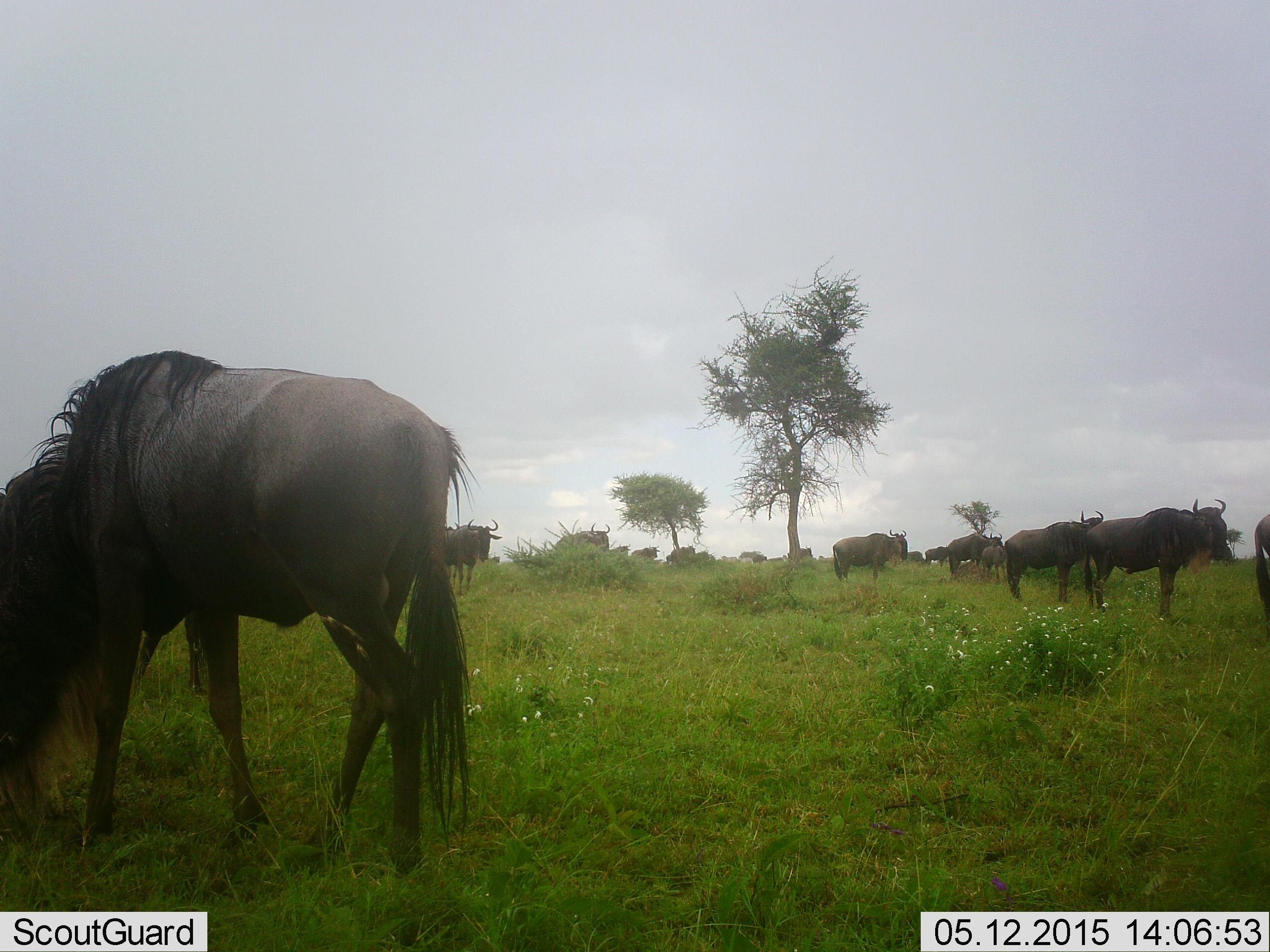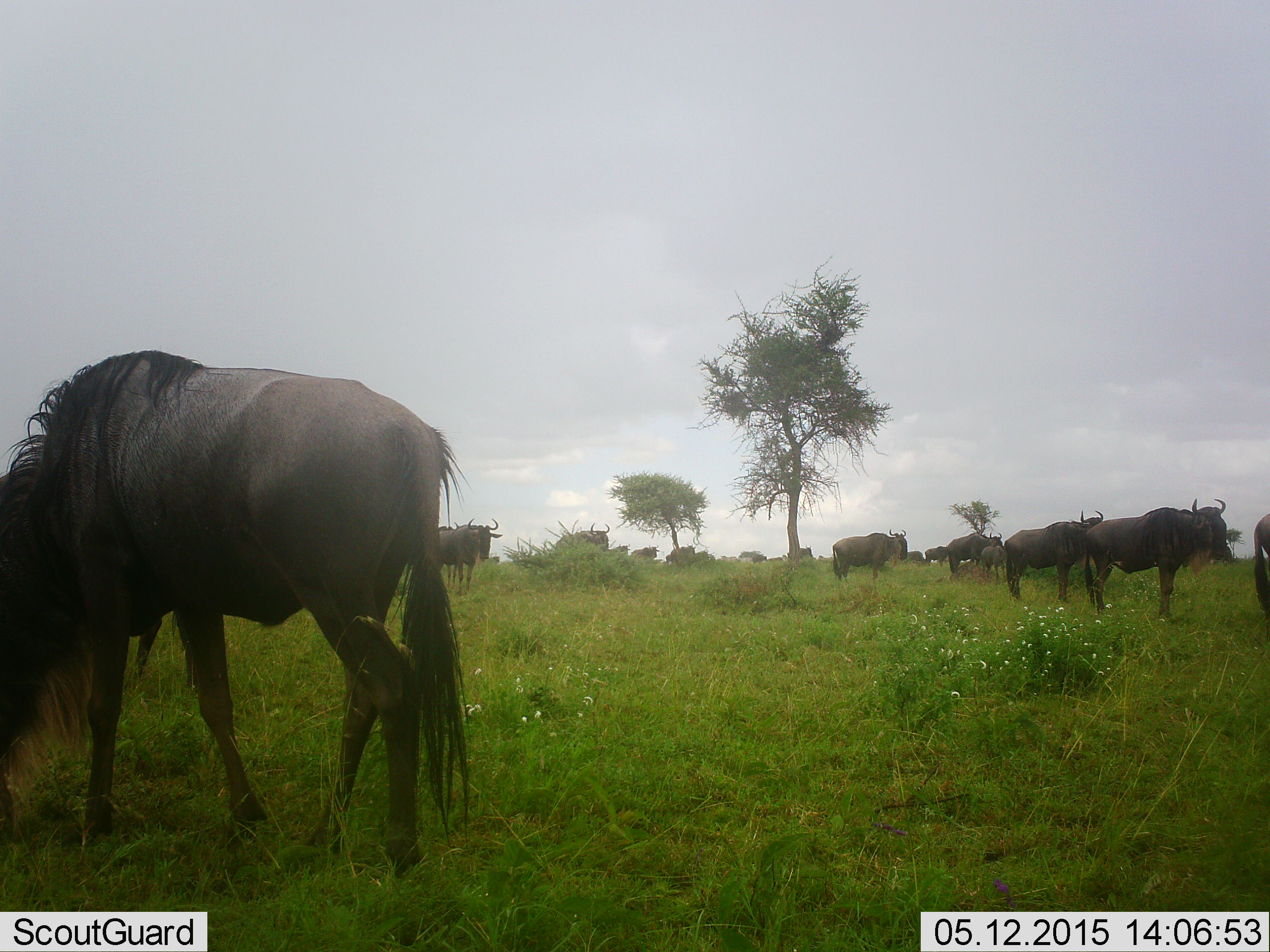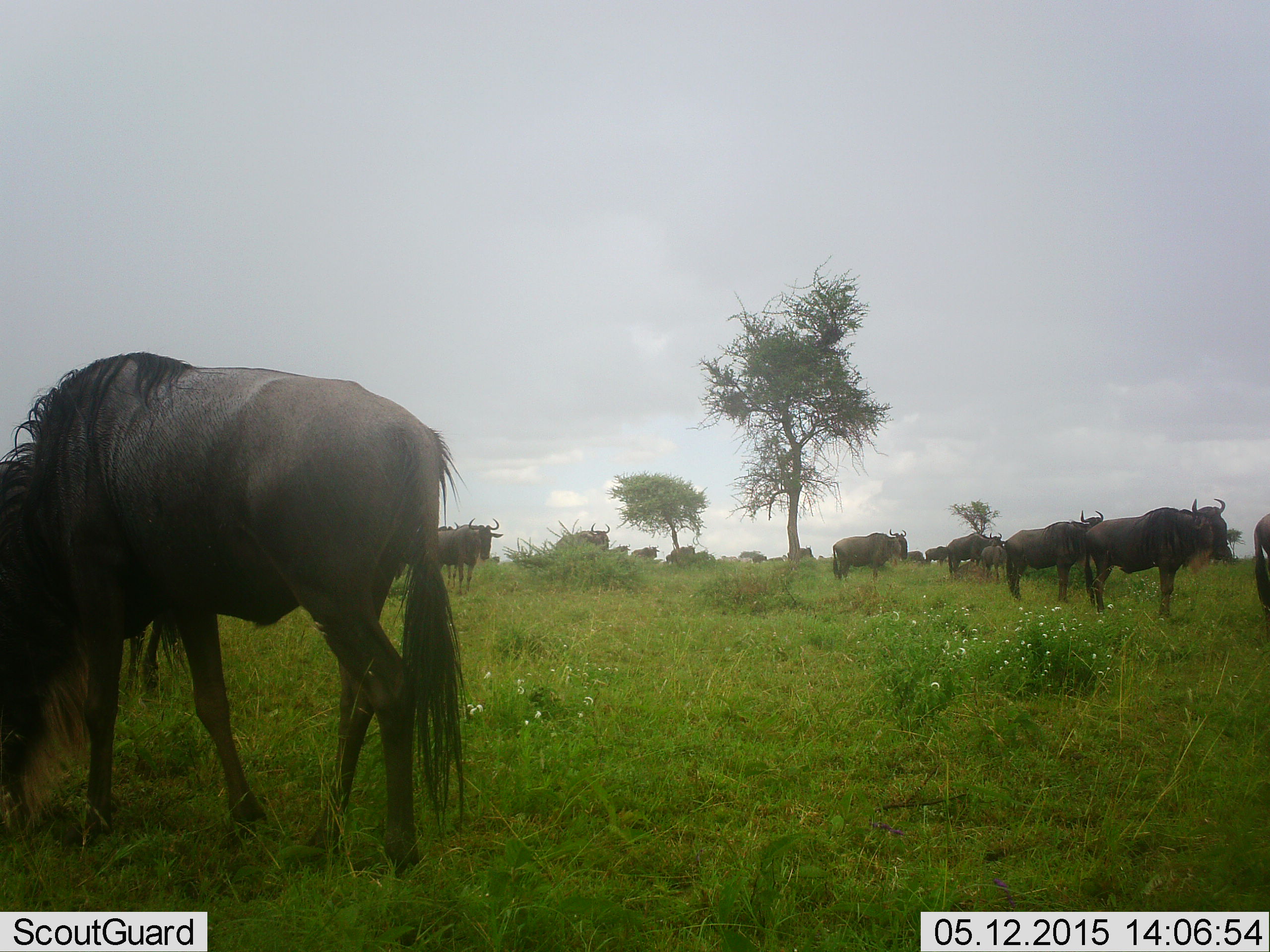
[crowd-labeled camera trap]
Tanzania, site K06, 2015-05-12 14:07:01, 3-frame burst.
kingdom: Animalia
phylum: Chordata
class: Mammalia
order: Artiodactyla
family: Bovidae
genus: Connochaetes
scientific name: Connochaetes taurinus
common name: blue wildebeest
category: wildebeest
Wildebeest (blue wildebeest) (Connochaetes taurinus), count 11-50. Behavior (volunteer vote fractions): standing 70%, resting 0%, moving 0%, interacting 0%. Young present (vote fraction): 0%. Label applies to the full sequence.